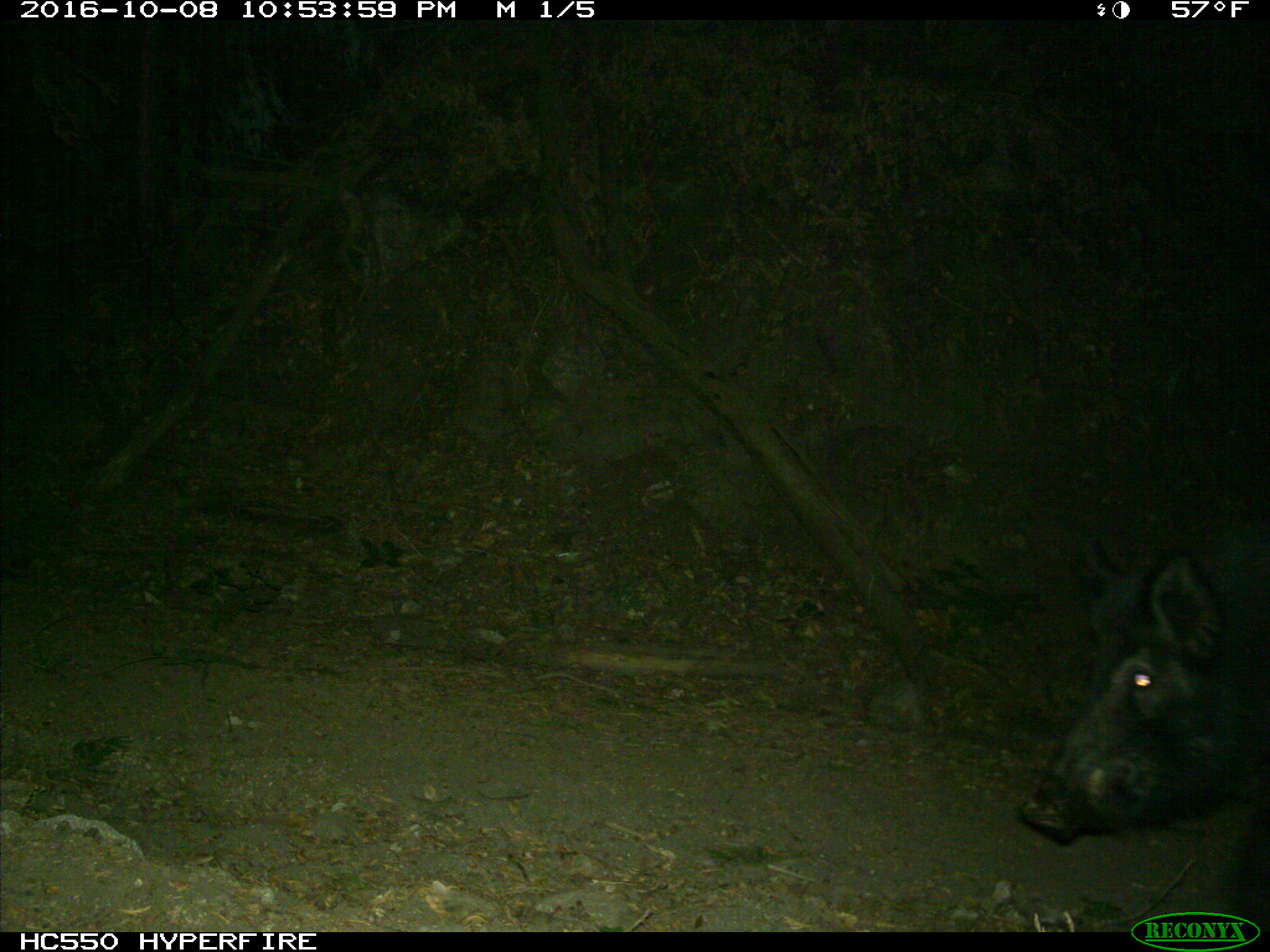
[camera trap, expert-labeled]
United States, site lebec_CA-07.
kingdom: Animalia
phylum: Chordata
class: Mammalia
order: Artiodactyla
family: Suidae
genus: Sus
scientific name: Sus scrofa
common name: wild boar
Sus scrofa (wild boar).